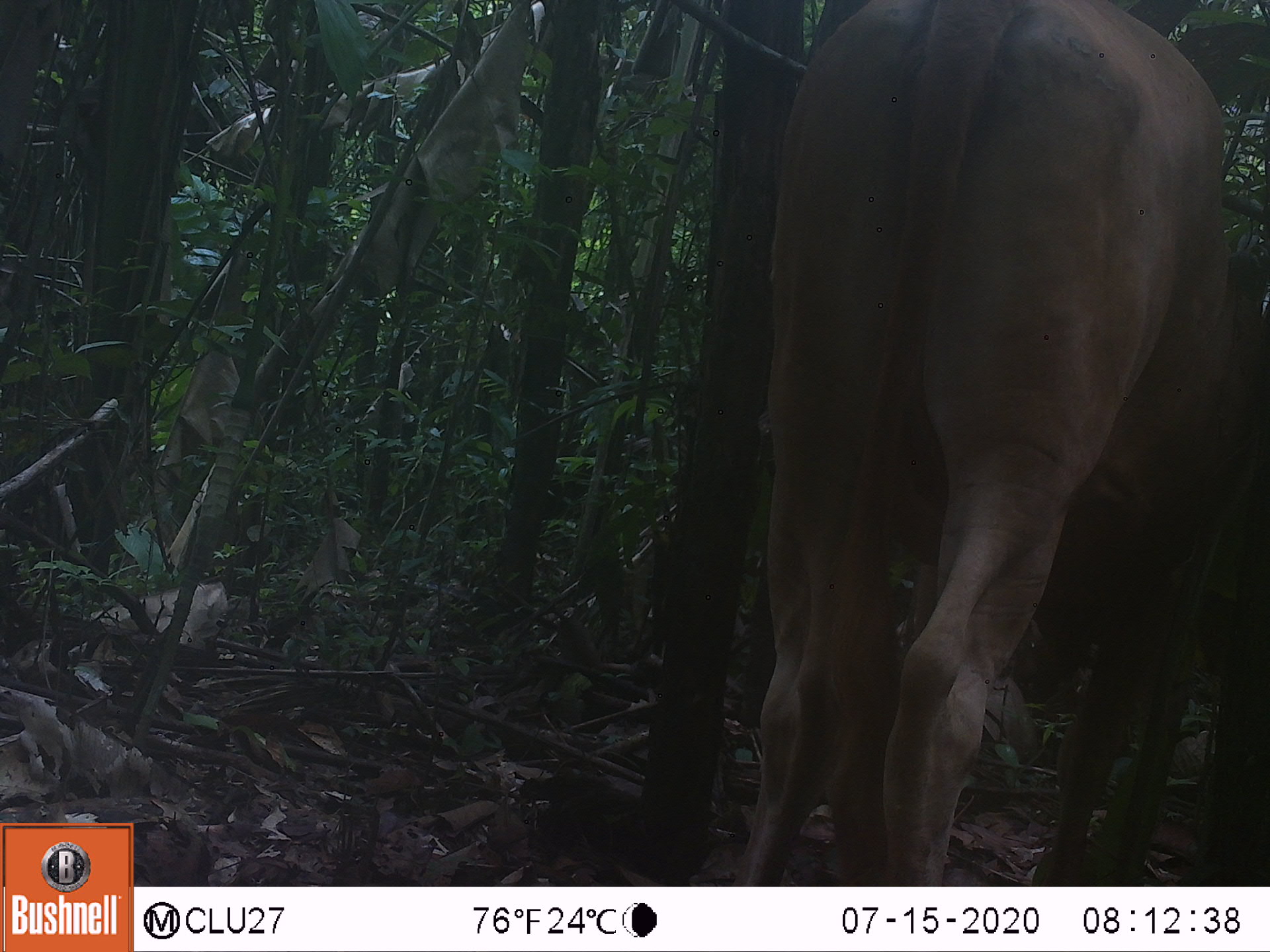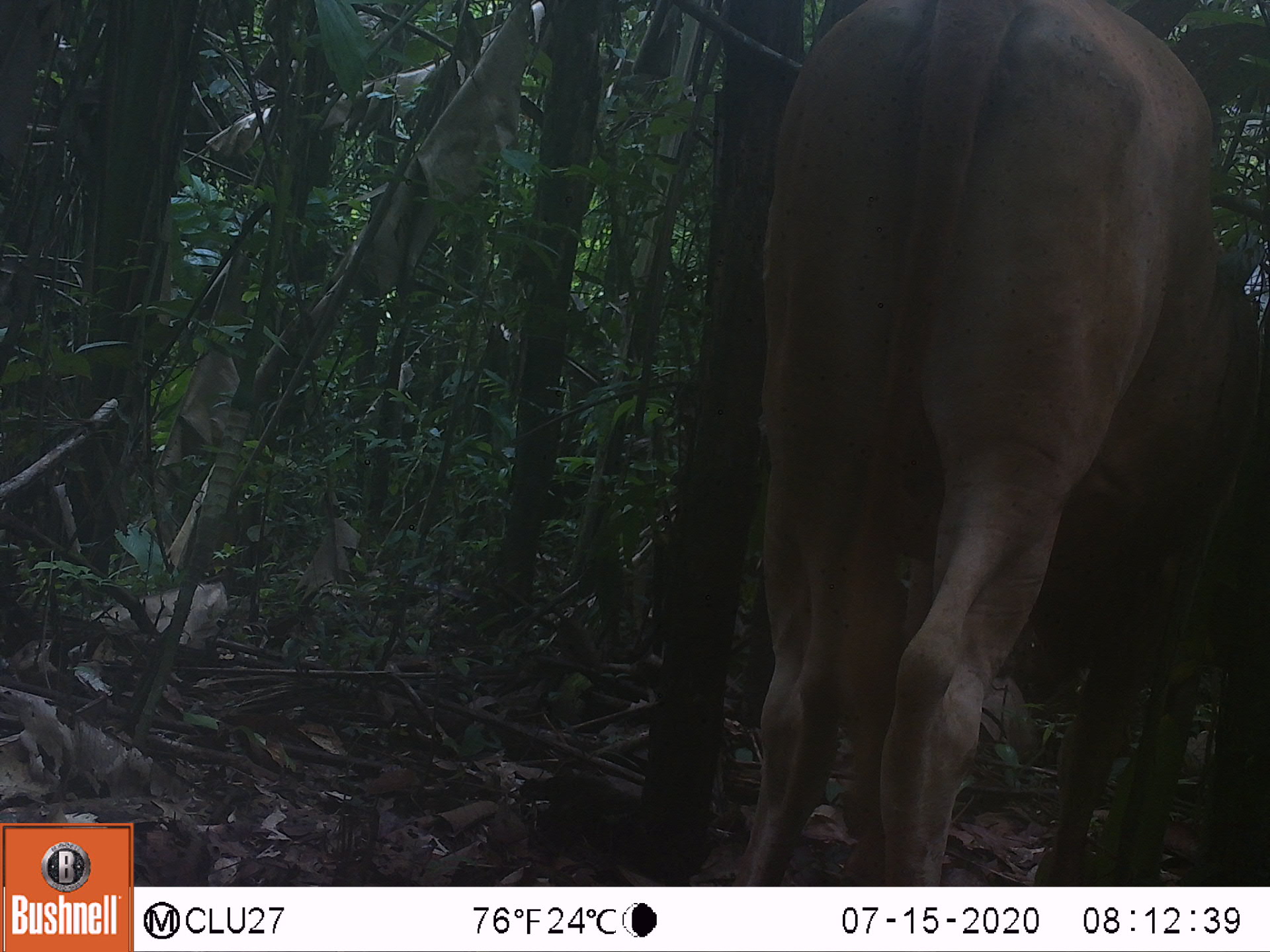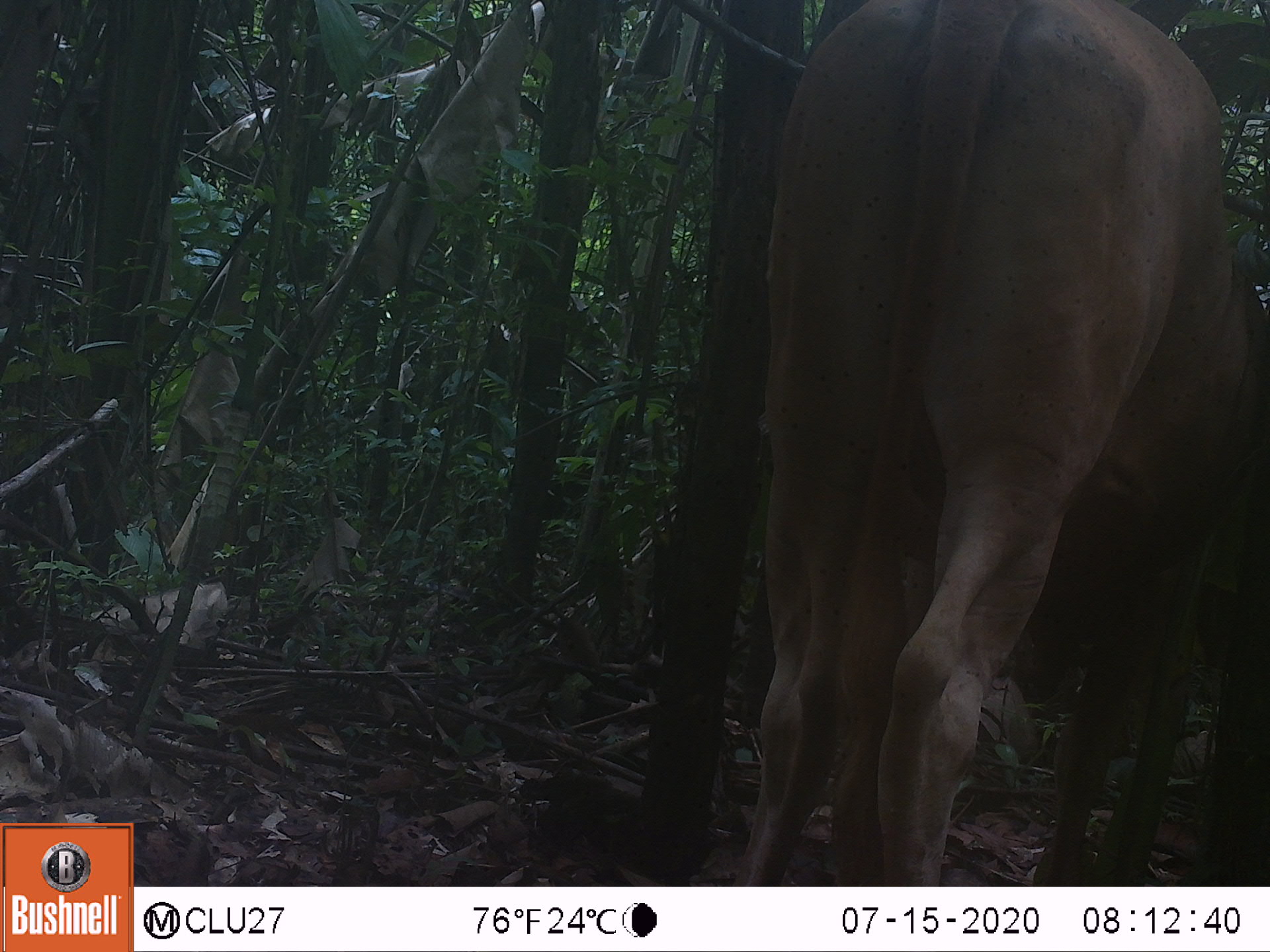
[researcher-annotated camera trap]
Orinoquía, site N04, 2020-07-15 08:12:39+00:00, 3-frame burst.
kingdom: Animalia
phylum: Chordata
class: Mammalia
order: Artiodactyla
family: Bovidae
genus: Bos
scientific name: Bos taurus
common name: cow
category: cattle